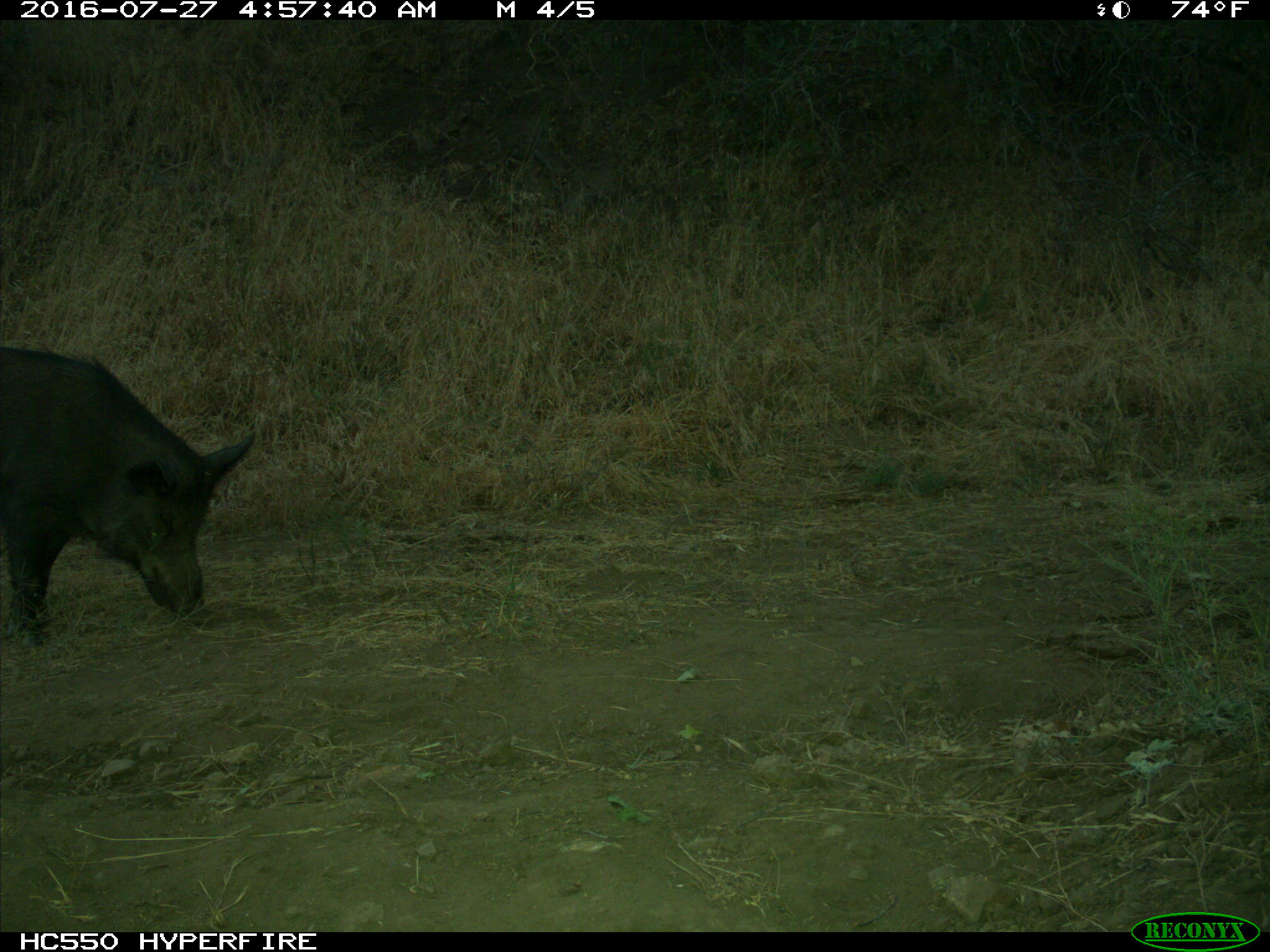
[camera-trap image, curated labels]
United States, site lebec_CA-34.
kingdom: Animalia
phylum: Chordata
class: Mammalia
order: Artiodactyla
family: Suidae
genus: Sus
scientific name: Sus scrofa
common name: wild boar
Sus scrofa (wild boar).